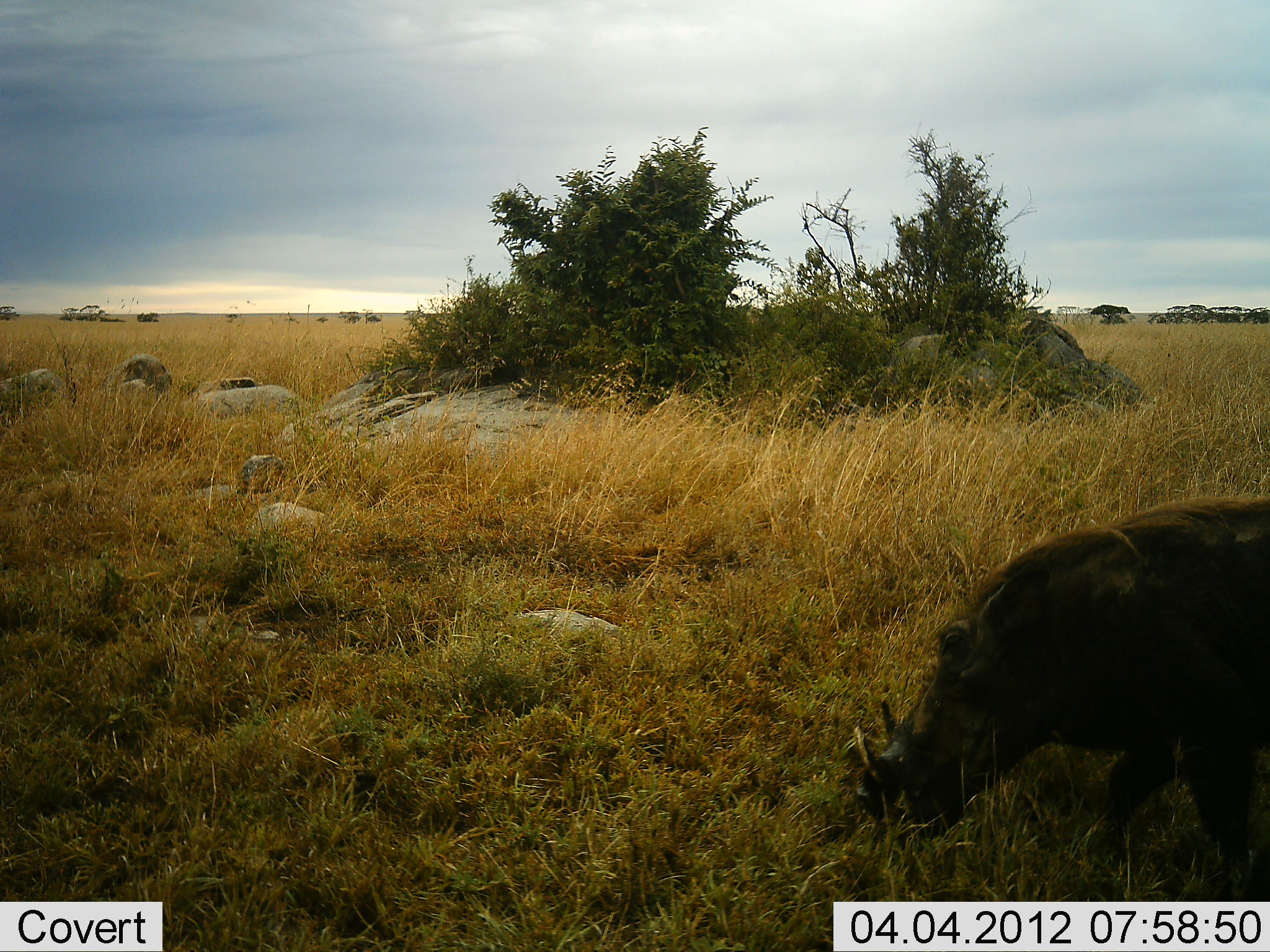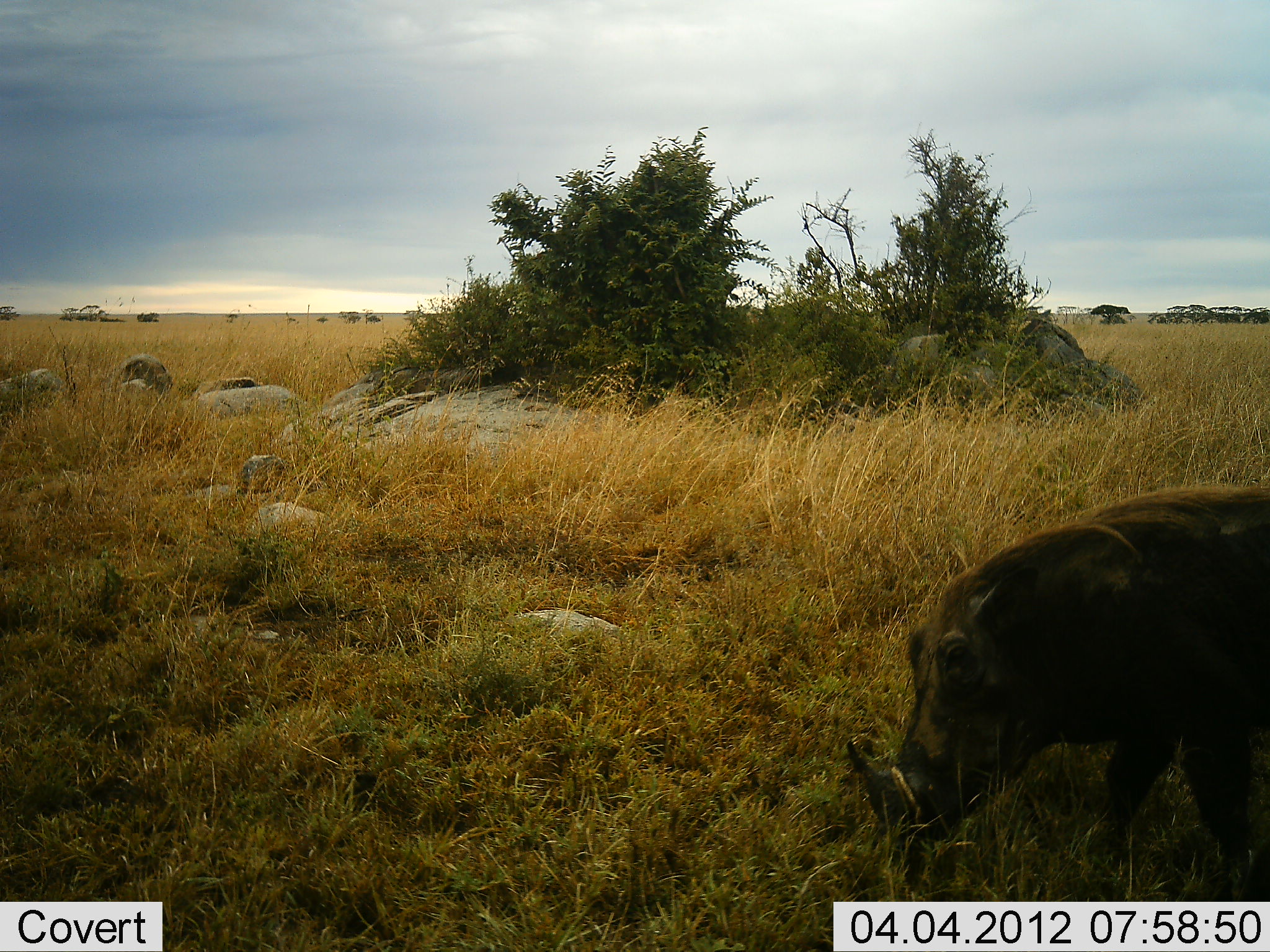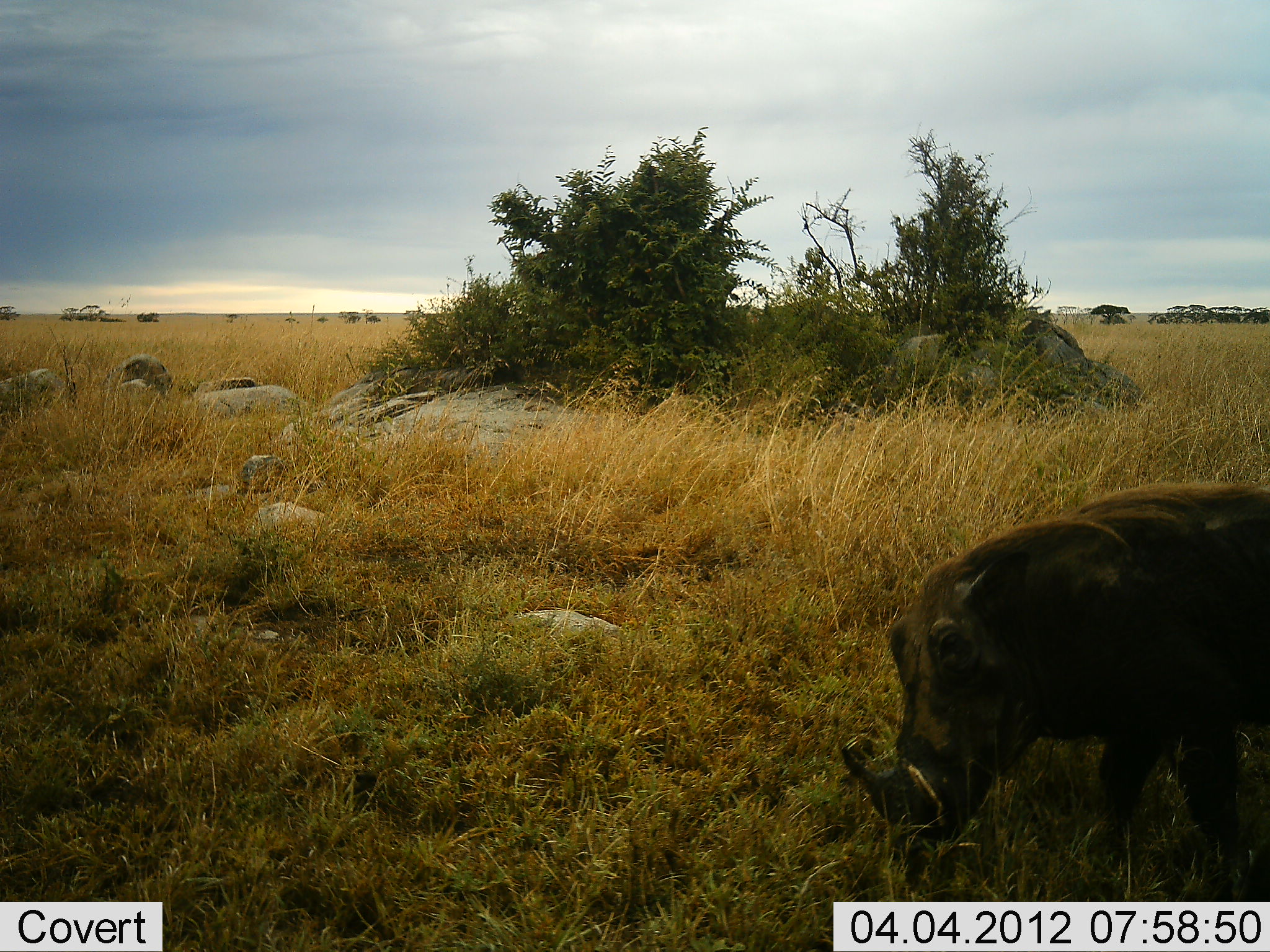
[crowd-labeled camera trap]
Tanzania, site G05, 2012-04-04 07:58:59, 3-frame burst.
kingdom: Animalia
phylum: Chordata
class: Mammalia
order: Artiodactyla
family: Suidae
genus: Phacochoerus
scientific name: Phacochoerus africanus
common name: warthog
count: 1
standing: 44%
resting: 0%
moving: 0%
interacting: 6%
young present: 0%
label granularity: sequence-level